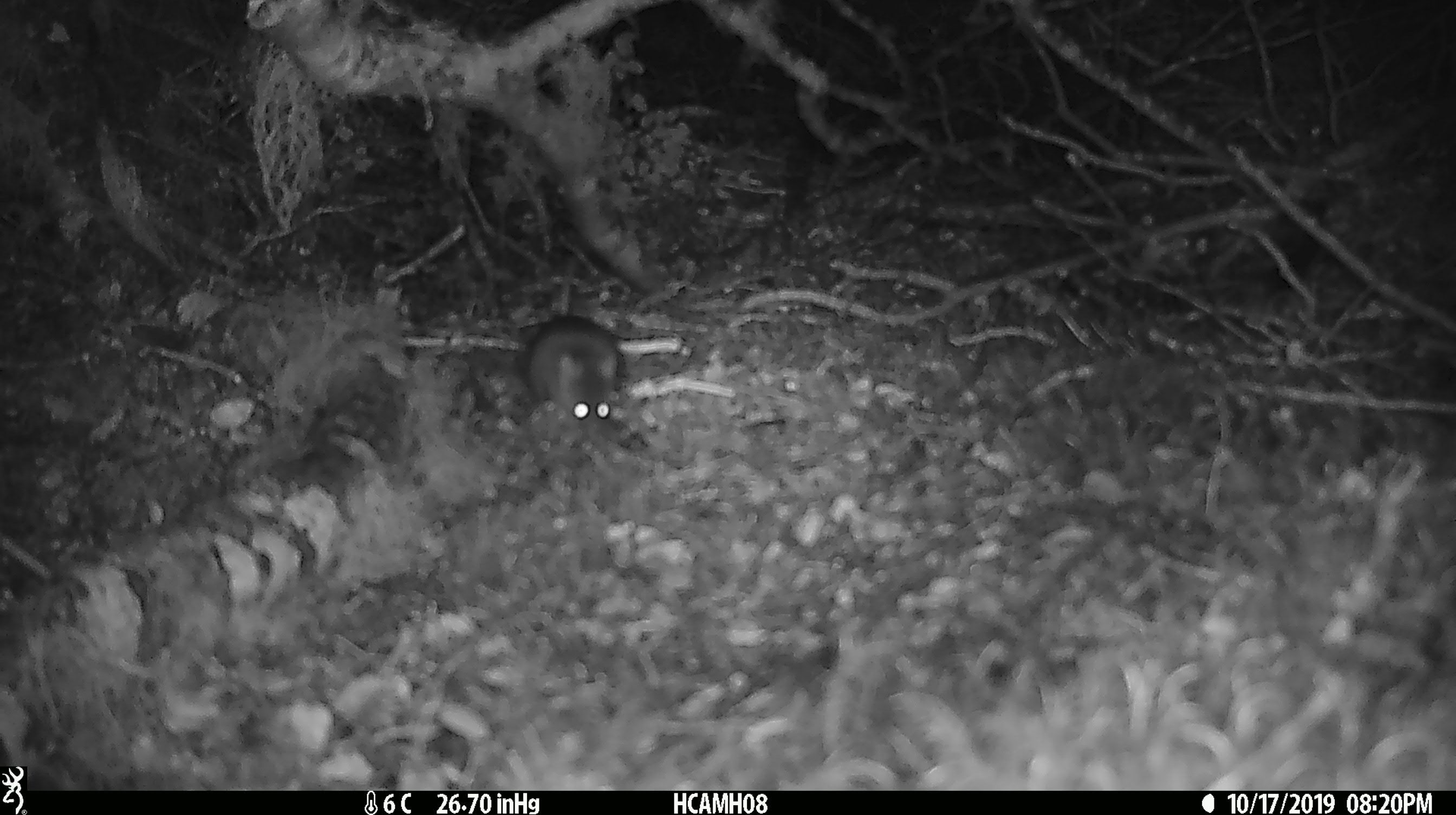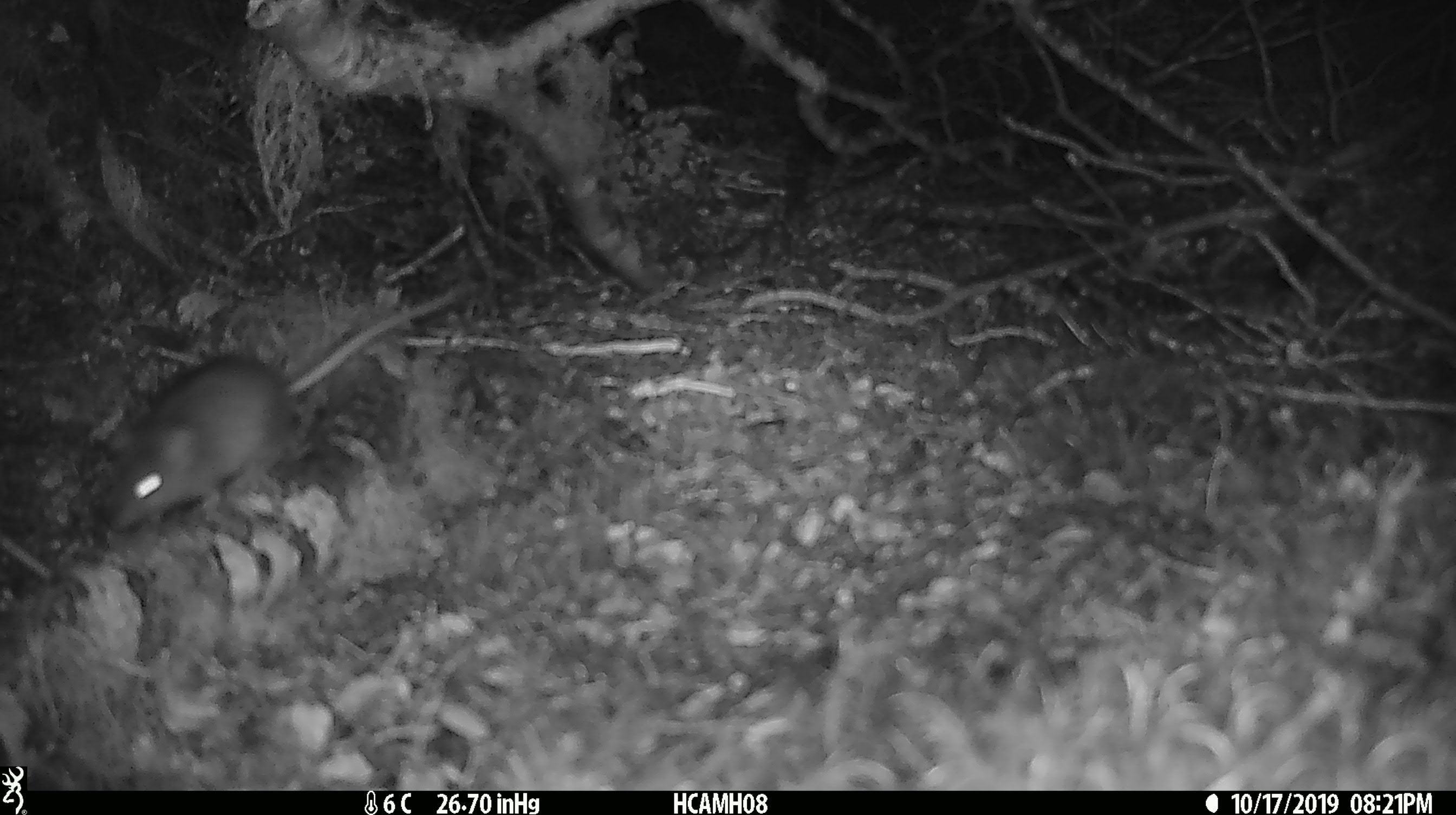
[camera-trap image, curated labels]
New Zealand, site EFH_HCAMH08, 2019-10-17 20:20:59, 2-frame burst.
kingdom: Animalia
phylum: Chordata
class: Mammalia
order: Rodentia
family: Muridae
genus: Mus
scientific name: Mus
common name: mouse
Mouse (Mus).